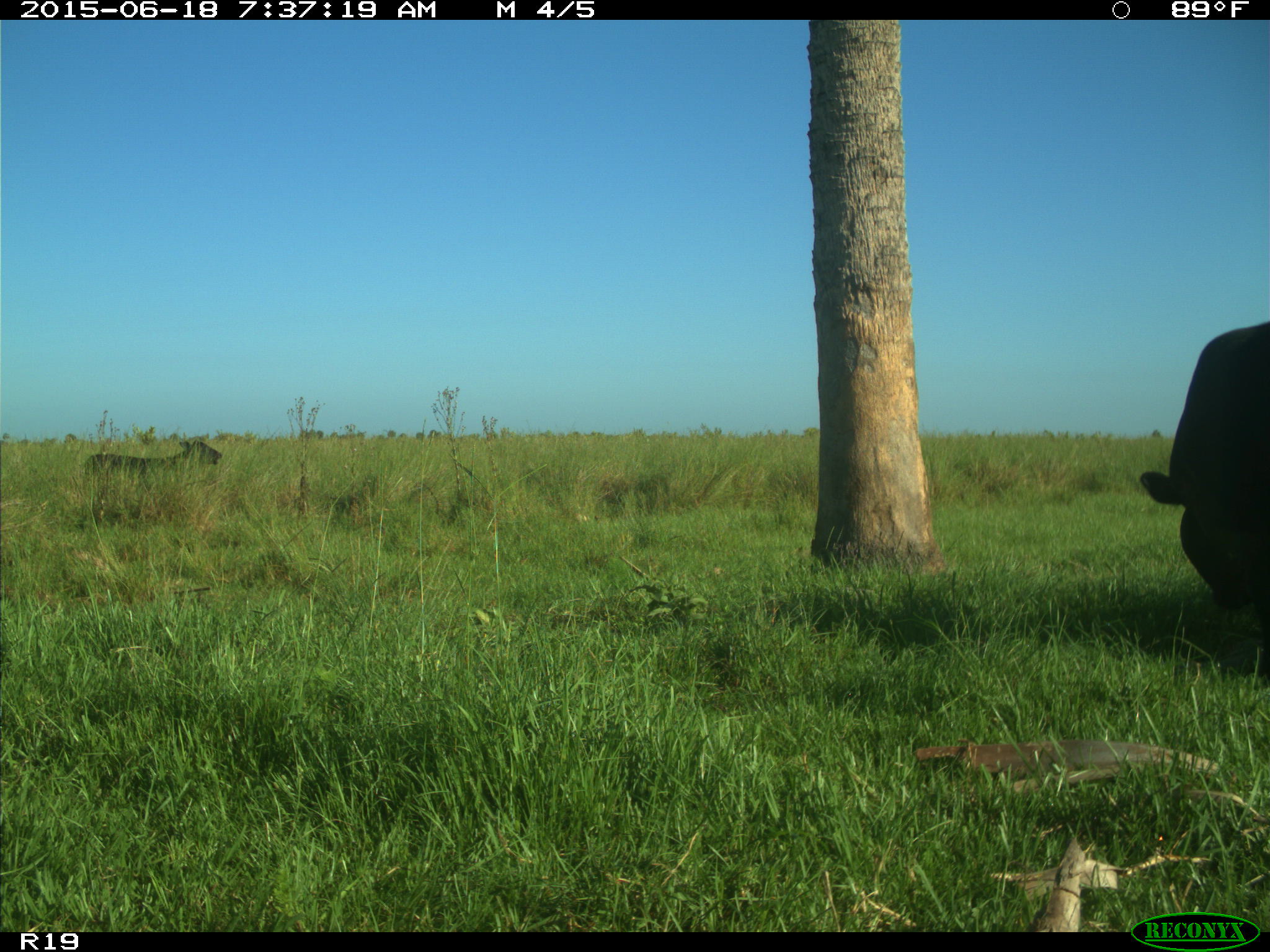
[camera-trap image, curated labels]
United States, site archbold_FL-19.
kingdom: Animalia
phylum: Chordata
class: Mammalia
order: Artiodactyla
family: Bovidae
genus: Bos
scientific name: Bos taurus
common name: domestic cow